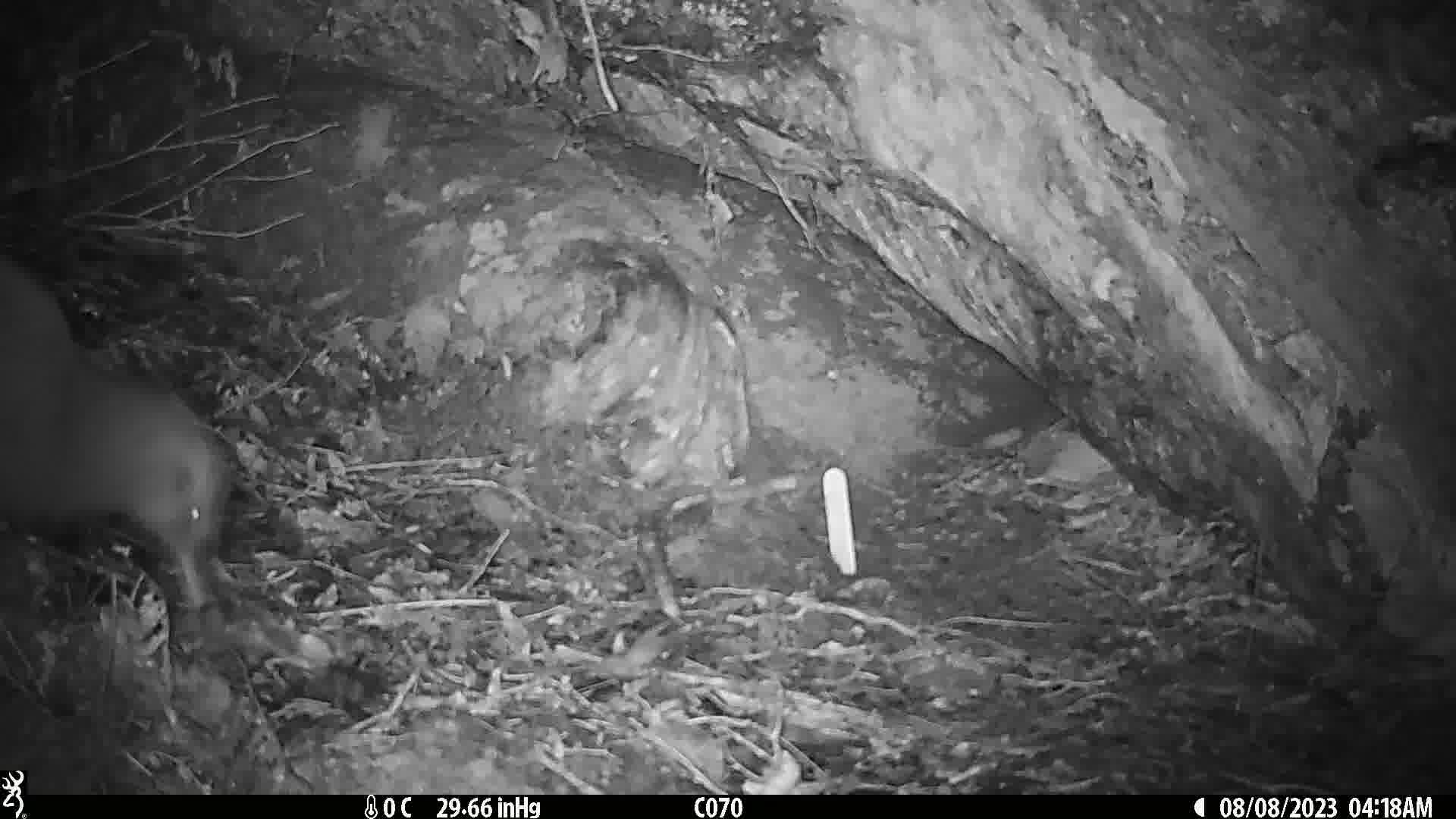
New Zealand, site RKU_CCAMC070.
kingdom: Animalia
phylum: Chordata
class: Aves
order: Apterygiformes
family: Apterygidae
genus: Apteryx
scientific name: Apteryx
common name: kiwi